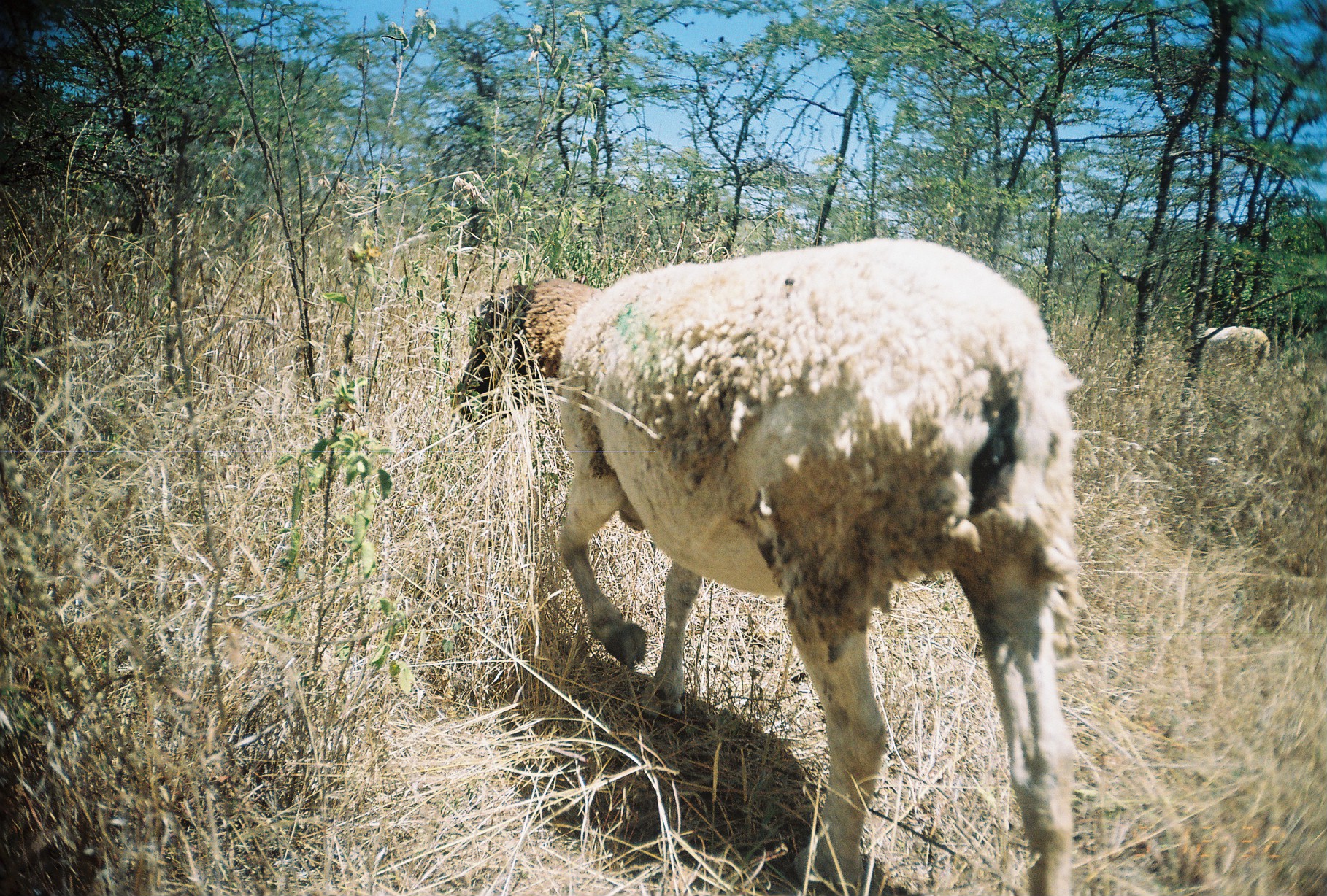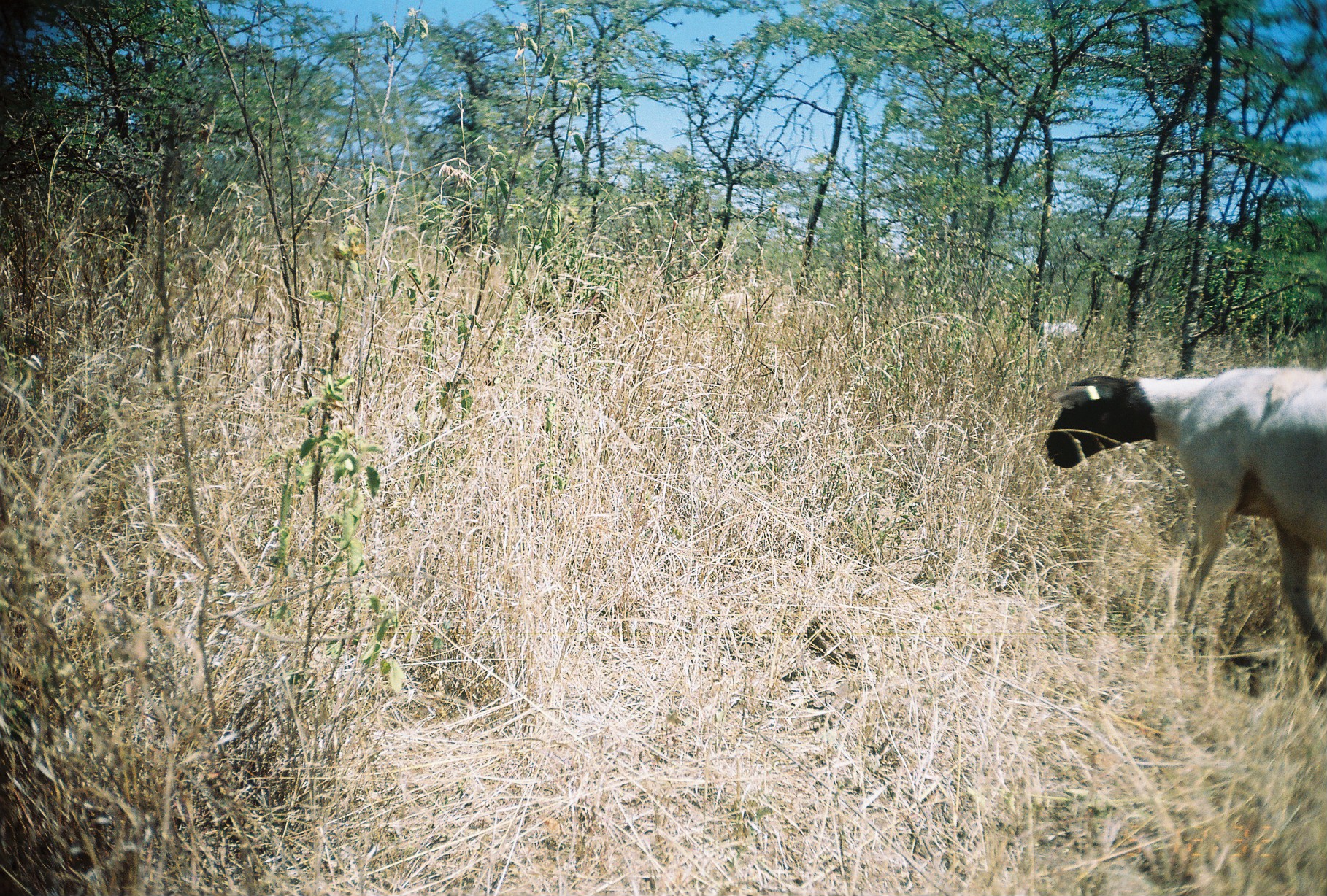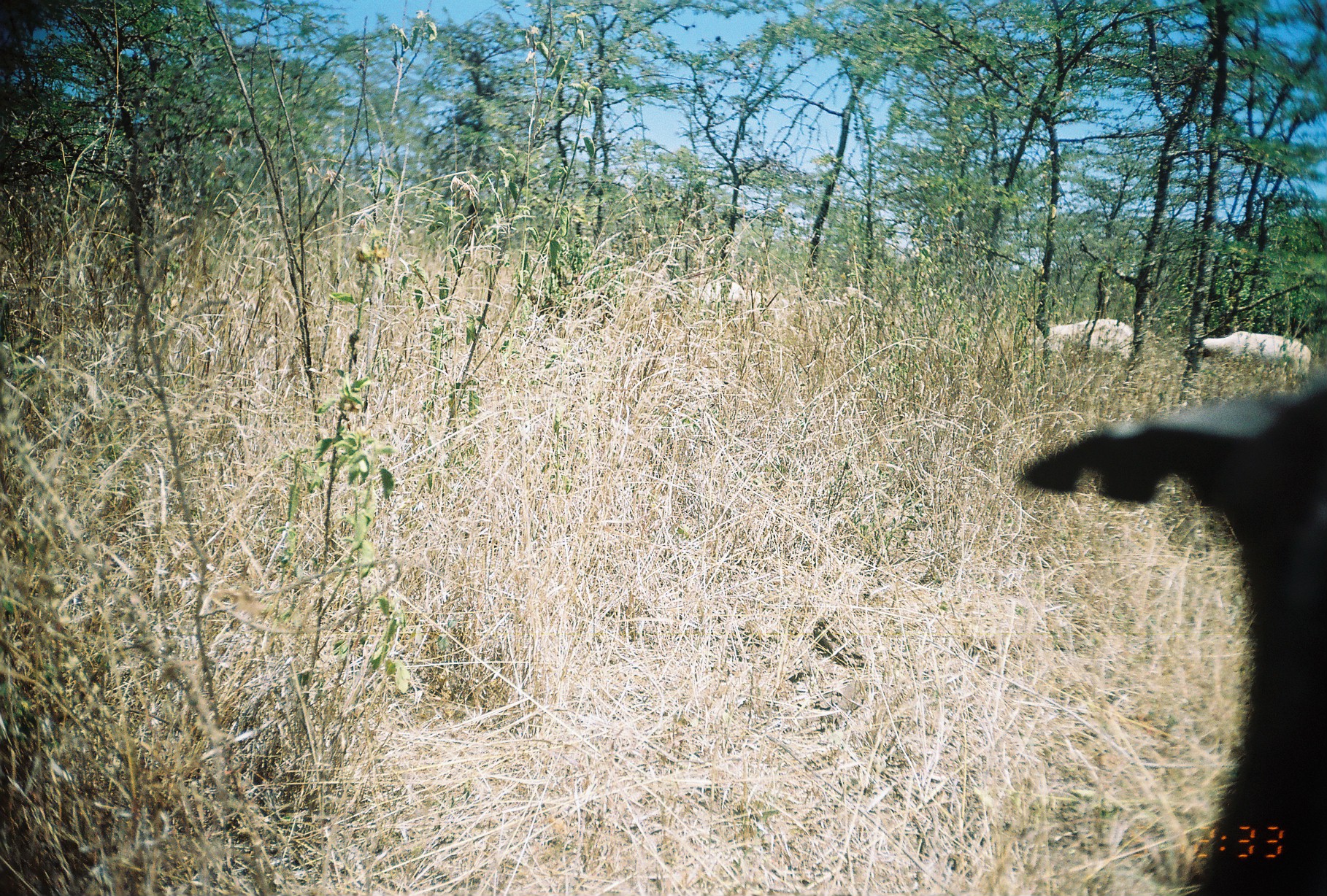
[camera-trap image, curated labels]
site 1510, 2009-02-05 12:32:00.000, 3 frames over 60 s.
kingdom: Animalia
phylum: Chordata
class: Mammalia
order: Artiodactyla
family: Bovidae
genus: Ovis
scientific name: Ovis aries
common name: domestic sheep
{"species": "Ovis aries (domestic sheep)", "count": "2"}